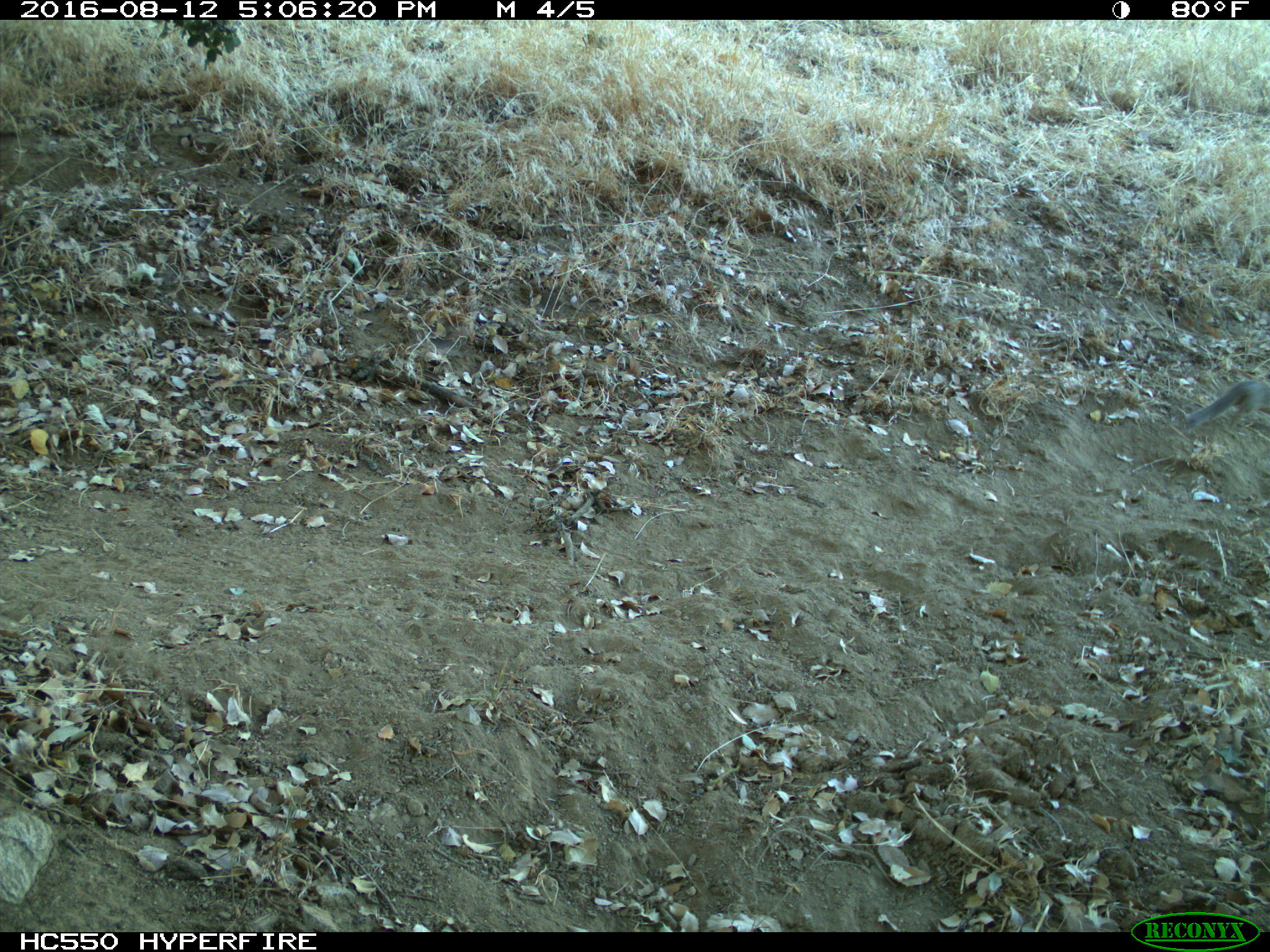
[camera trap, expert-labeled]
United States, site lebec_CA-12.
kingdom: Animalia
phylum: Chordata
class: Mammalia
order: Rodentia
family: Sciuridae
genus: Otospermophilus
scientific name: Otospermophilus beecheyi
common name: california ground squirrel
Otospermophilus beecheyi (california ground squirrel).